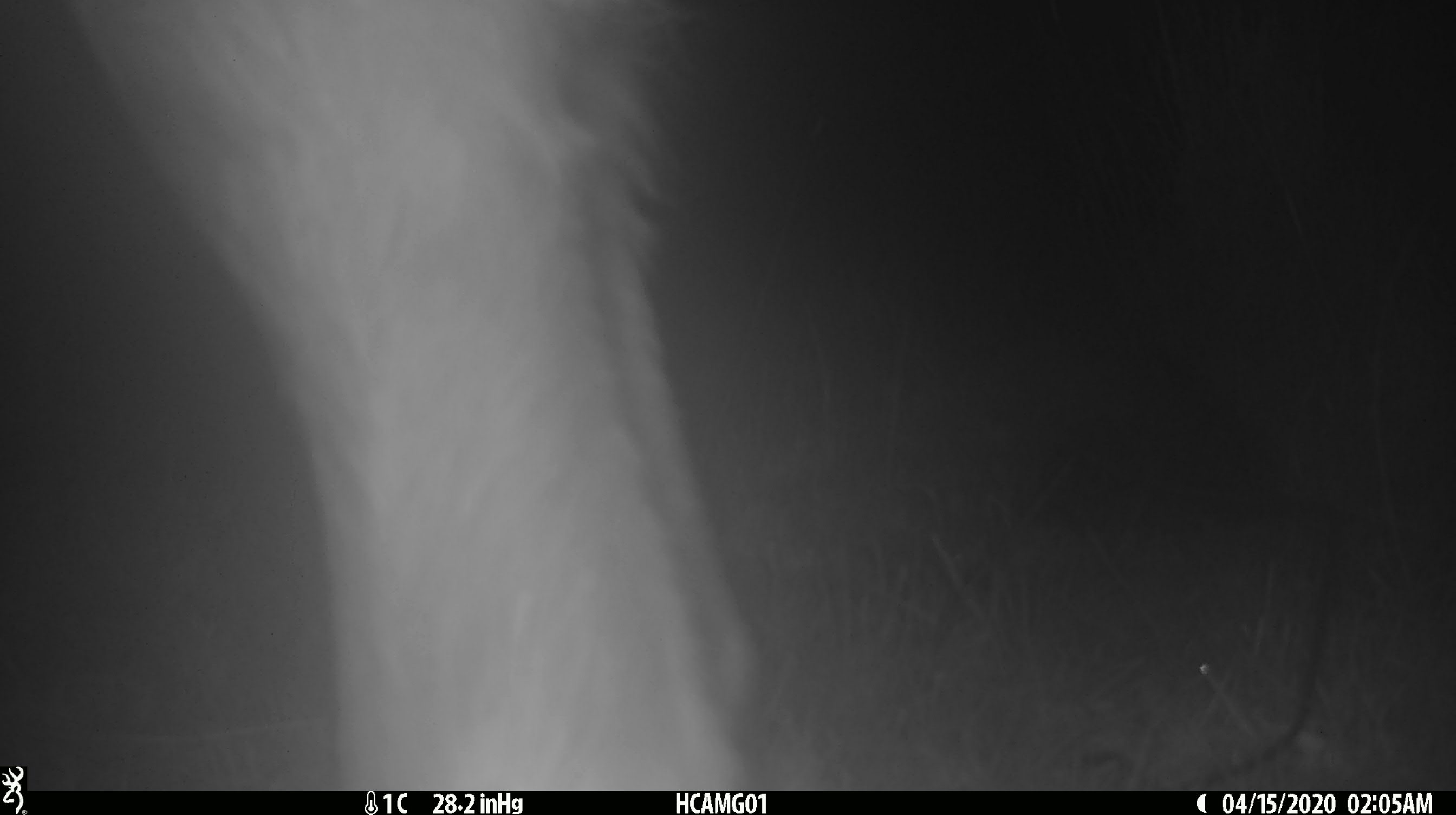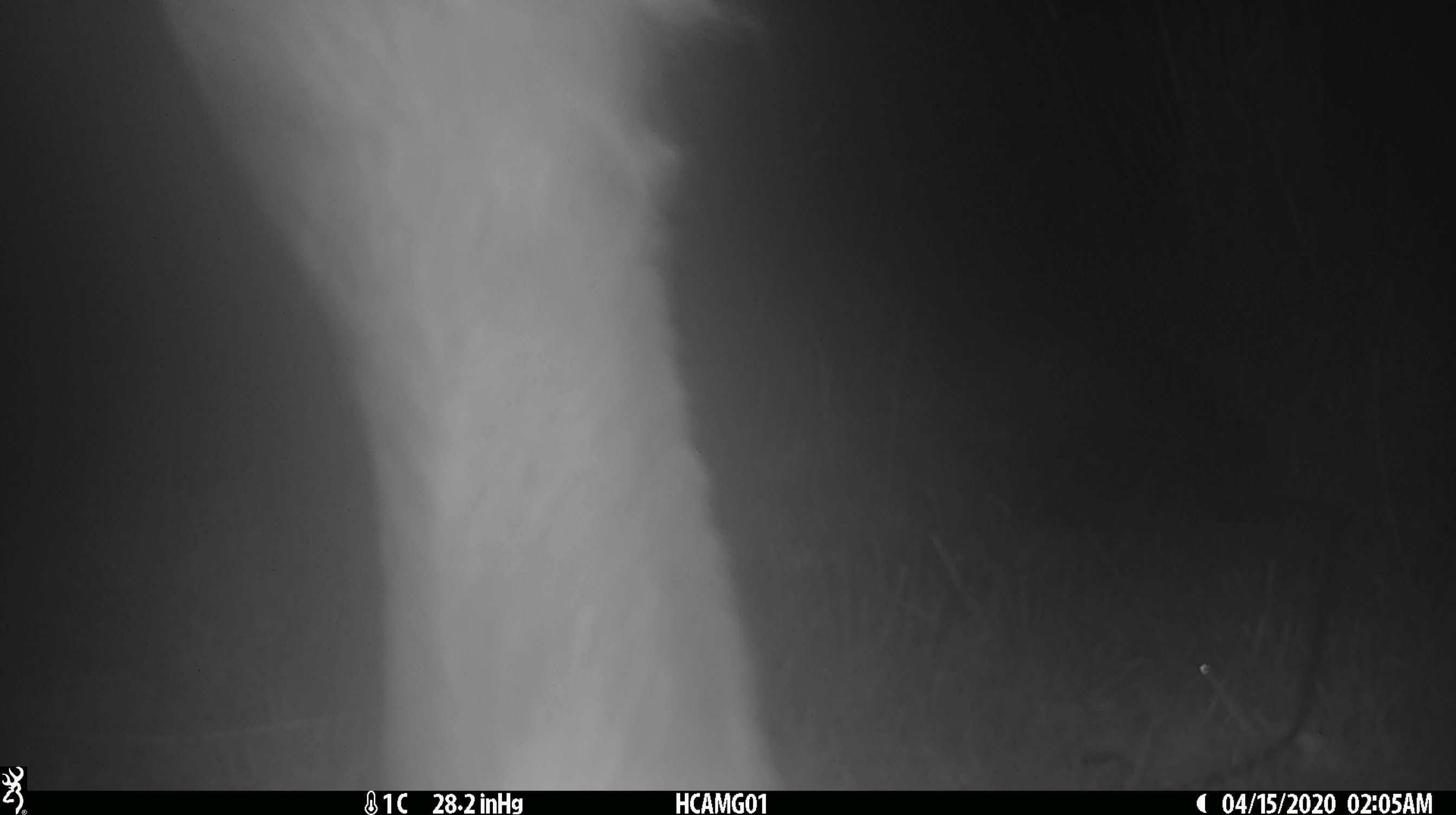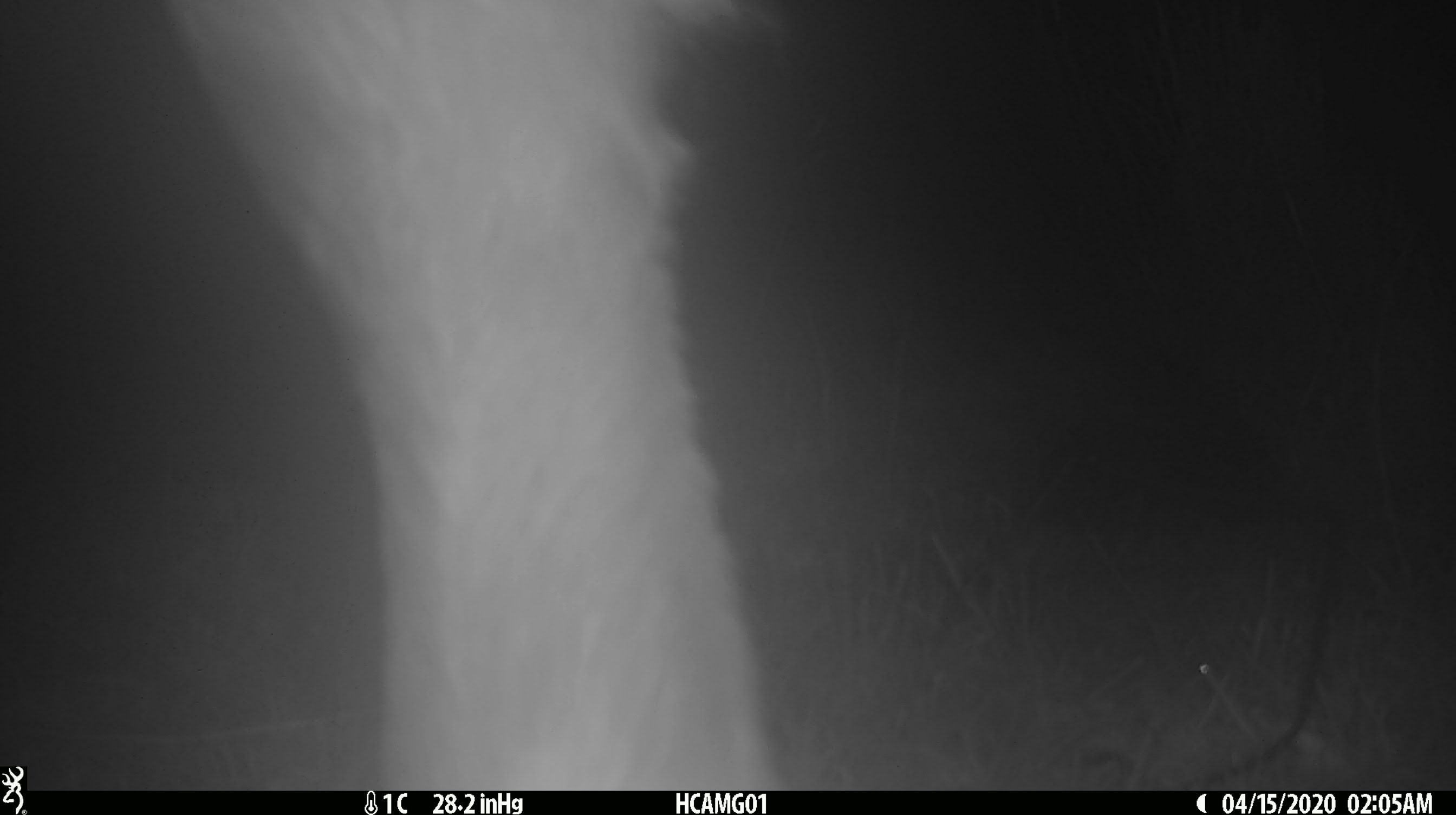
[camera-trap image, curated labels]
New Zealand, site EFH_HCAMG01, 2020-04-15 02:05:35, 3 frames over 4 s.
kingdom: Animalia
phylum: Chordata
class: Mammalia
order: Artiodactyla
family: Bovidae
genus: Bos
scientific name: Bos taurus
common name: domestic cow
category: cow